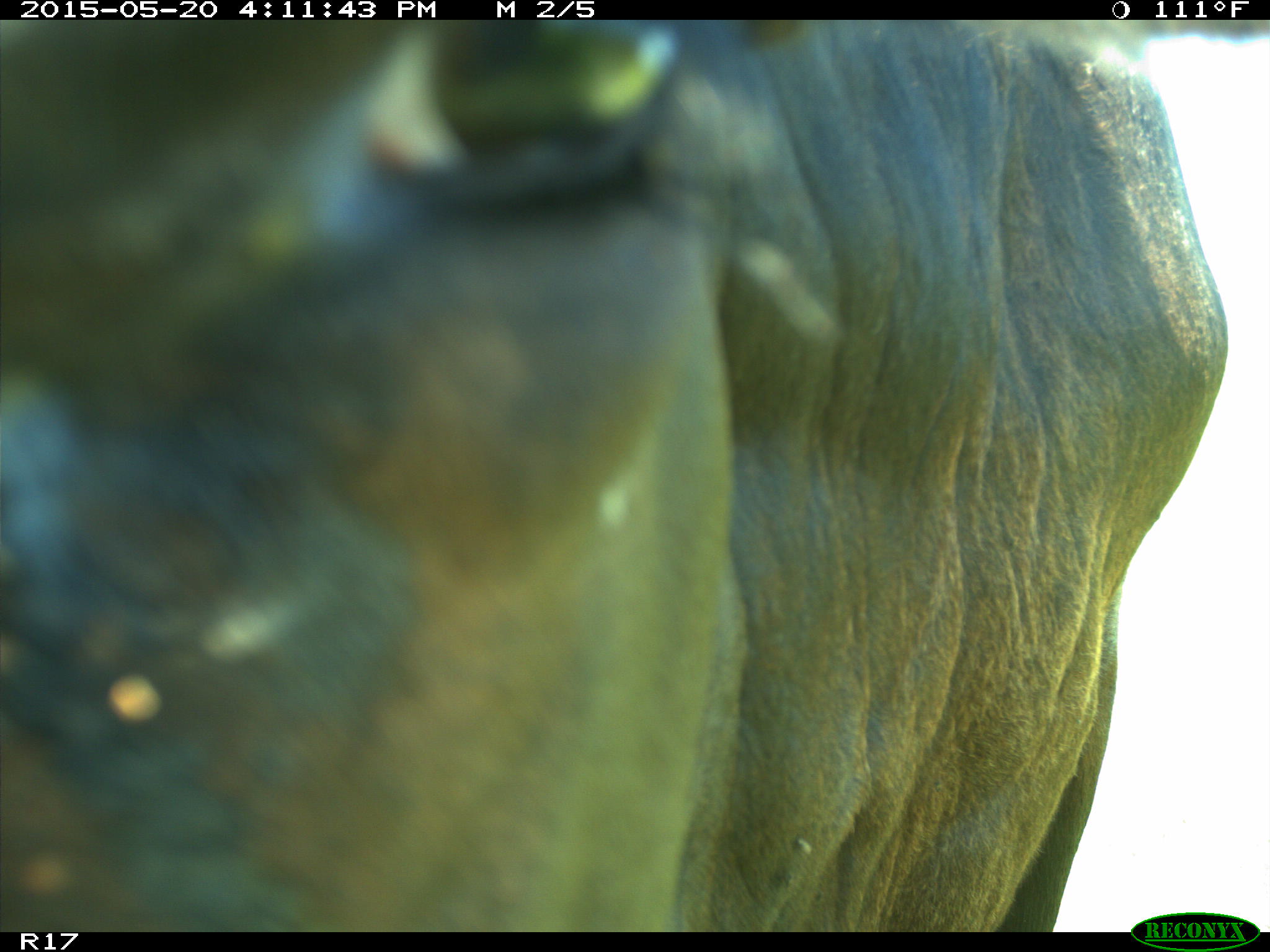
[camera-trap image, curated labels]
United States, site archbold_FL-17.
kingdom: Animalia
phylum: Chordata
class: Mammalia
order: Artiodactyla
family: Bovidae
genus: Bos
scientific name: Bos taurus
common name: domestic cow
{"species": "Bos taurus (domestic cow)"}